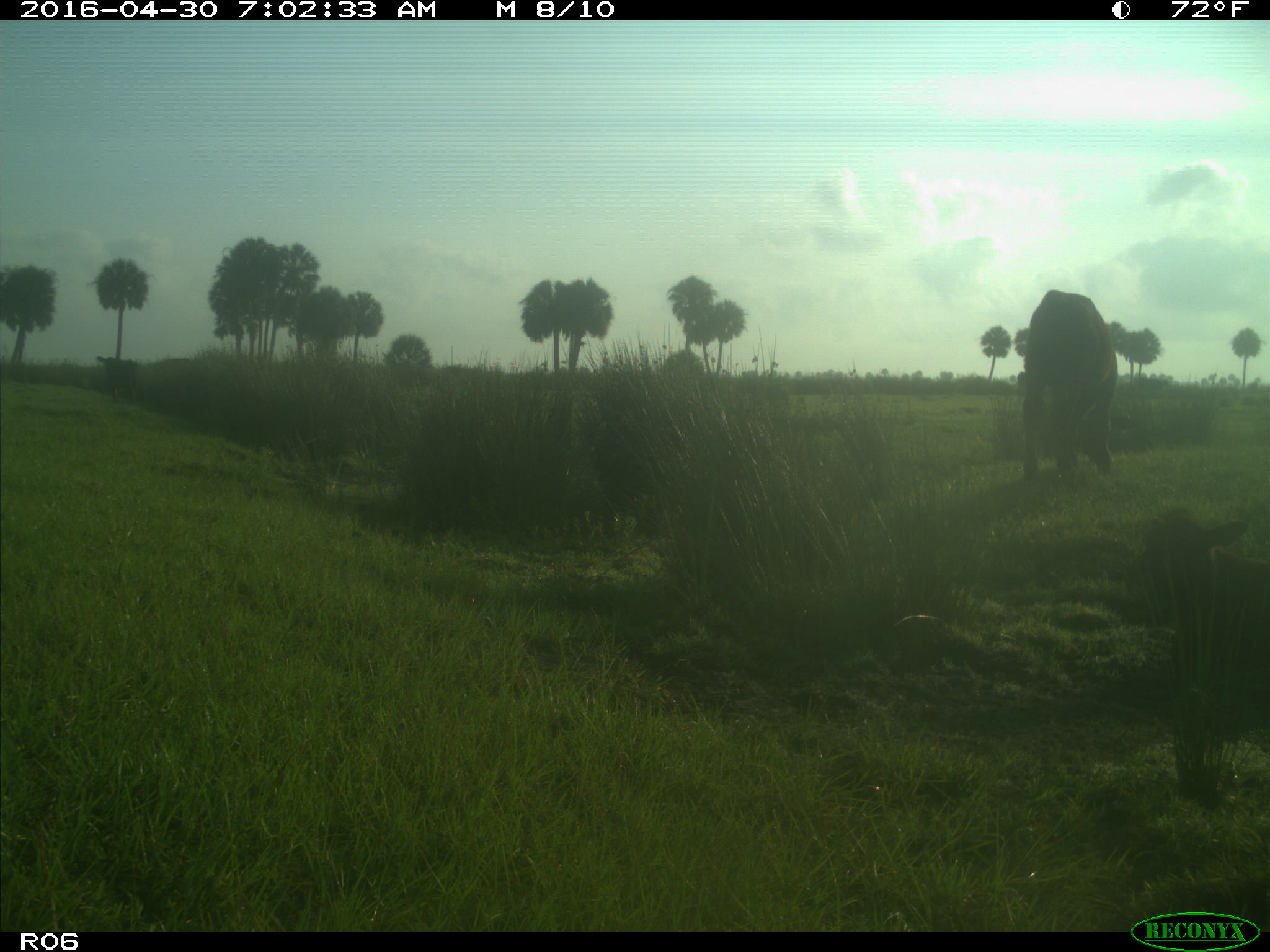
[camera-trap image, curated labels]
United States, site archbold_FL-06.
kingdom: Animalia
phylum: Chordata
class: Mammalia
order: Artiodactyla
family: Bovidae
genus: Bos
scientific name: Bos taurus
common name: domestic cow